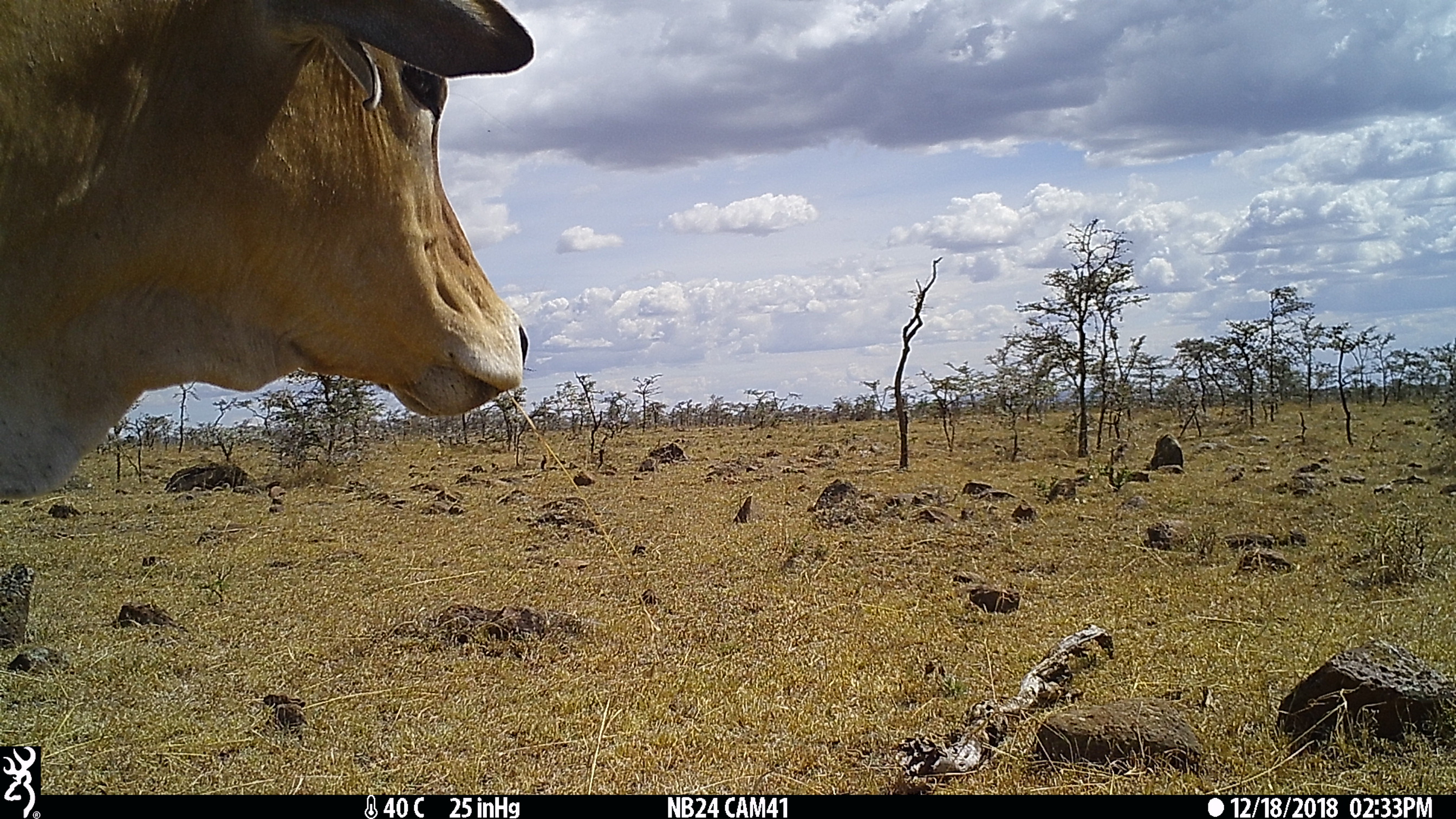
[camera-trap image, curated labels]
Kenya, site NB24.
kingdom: Animalia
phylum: Chordata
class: Mammalia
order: Artiodactyla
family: Bovidae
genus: Bos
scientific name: Bos taurus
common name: cattle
Cattle (Bos taurus).